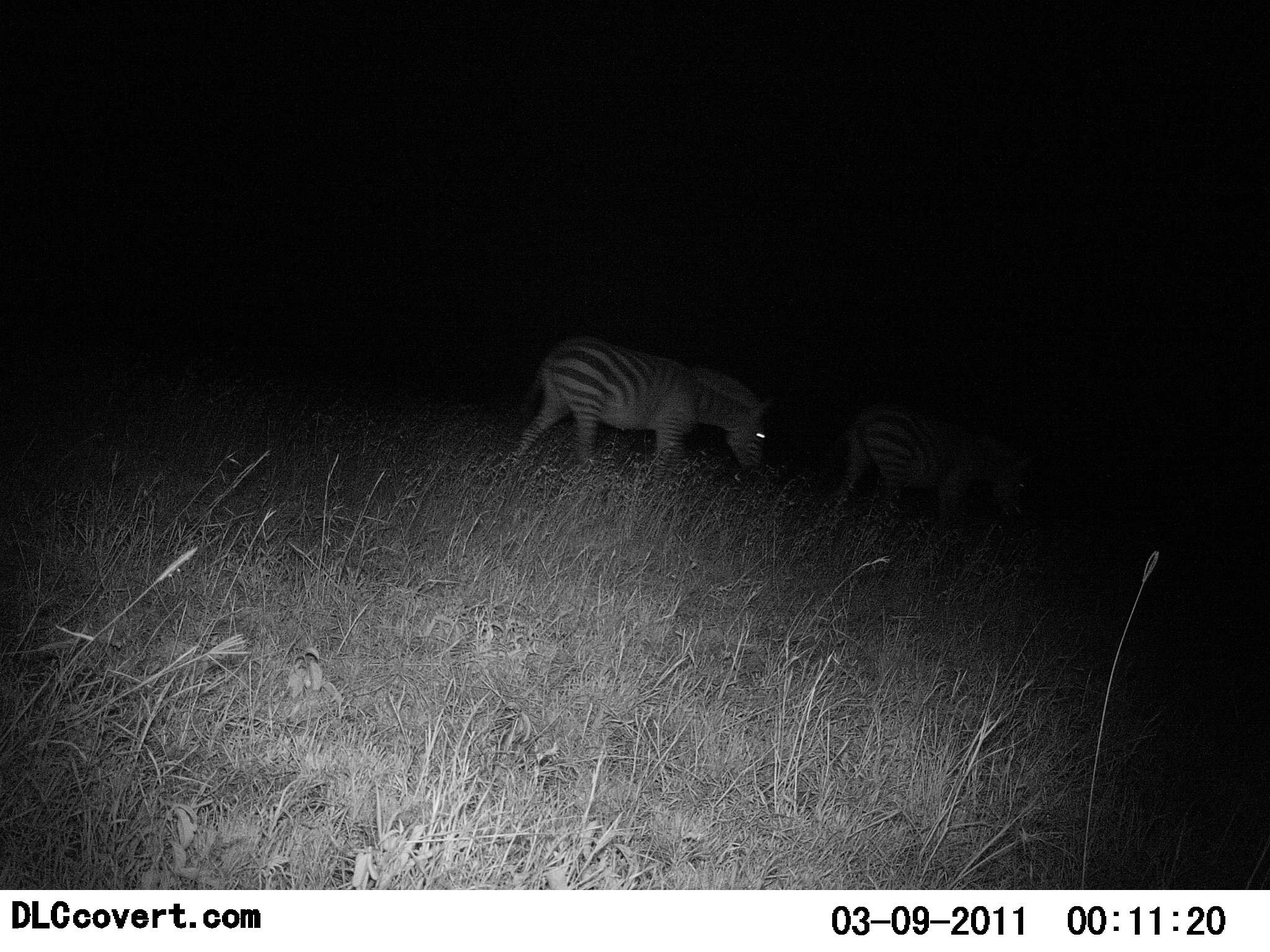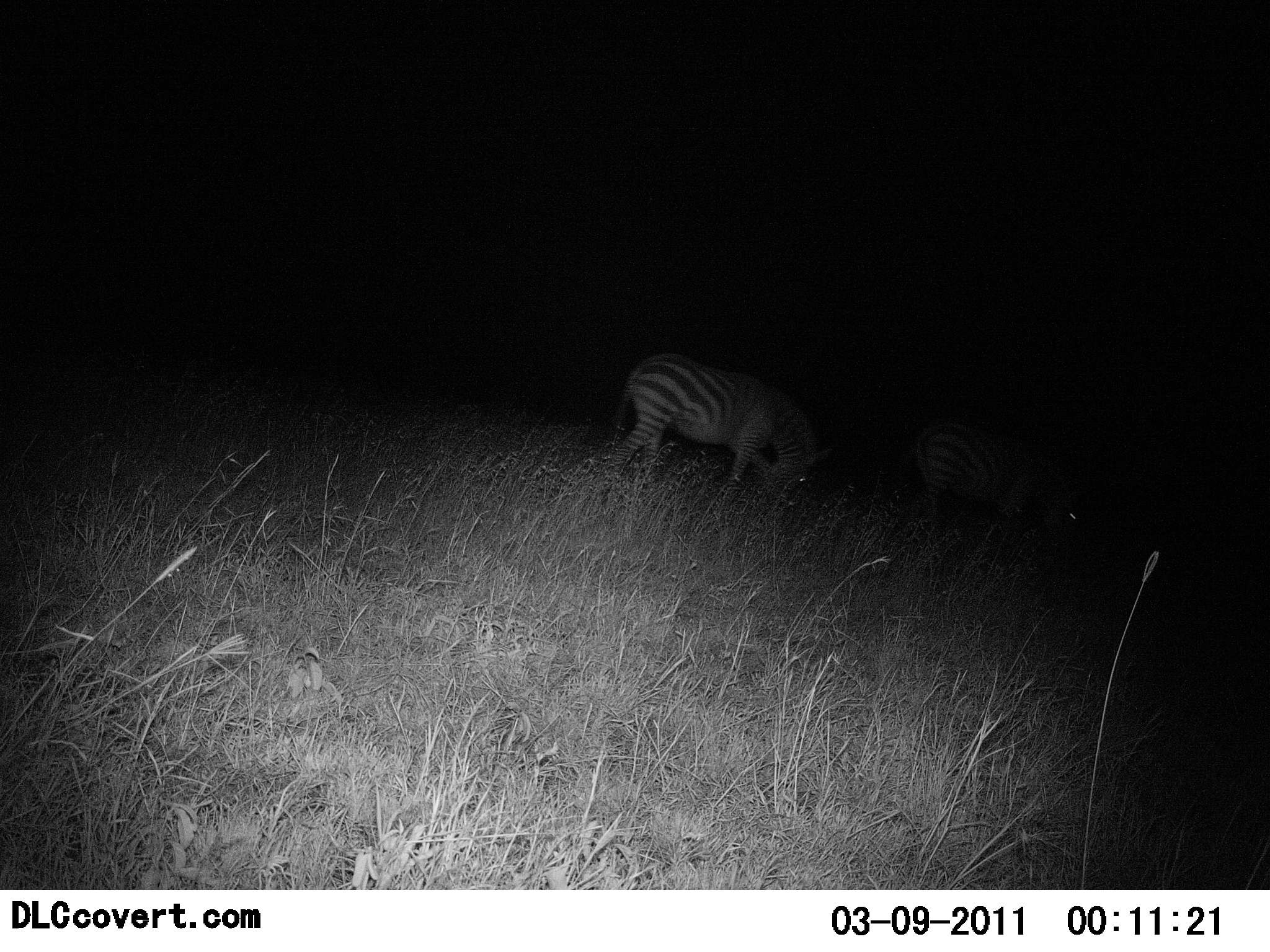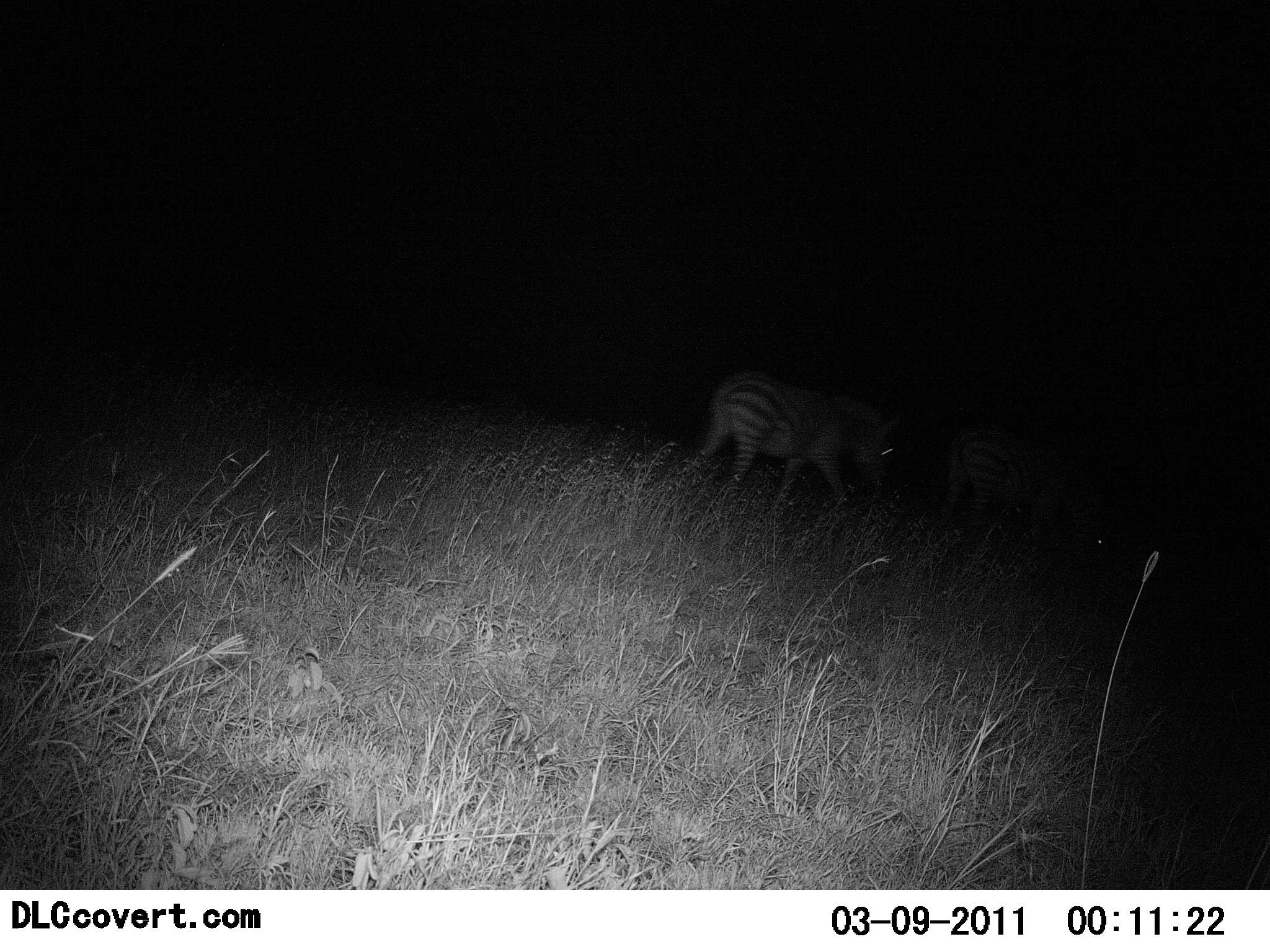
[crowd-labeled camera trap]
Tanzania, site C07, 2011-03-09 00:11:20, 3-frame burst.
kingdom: Animalia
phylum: Chordata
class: Mammalia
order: Perissodactyla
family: Equidae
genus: Equus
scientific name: Equus quagga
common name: plains zebra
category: zebra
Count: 2.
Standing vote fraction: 0%.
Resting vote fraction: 0%.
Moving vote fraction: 90%.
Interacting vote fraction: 0%.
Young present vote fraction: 0%.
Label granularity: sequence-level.